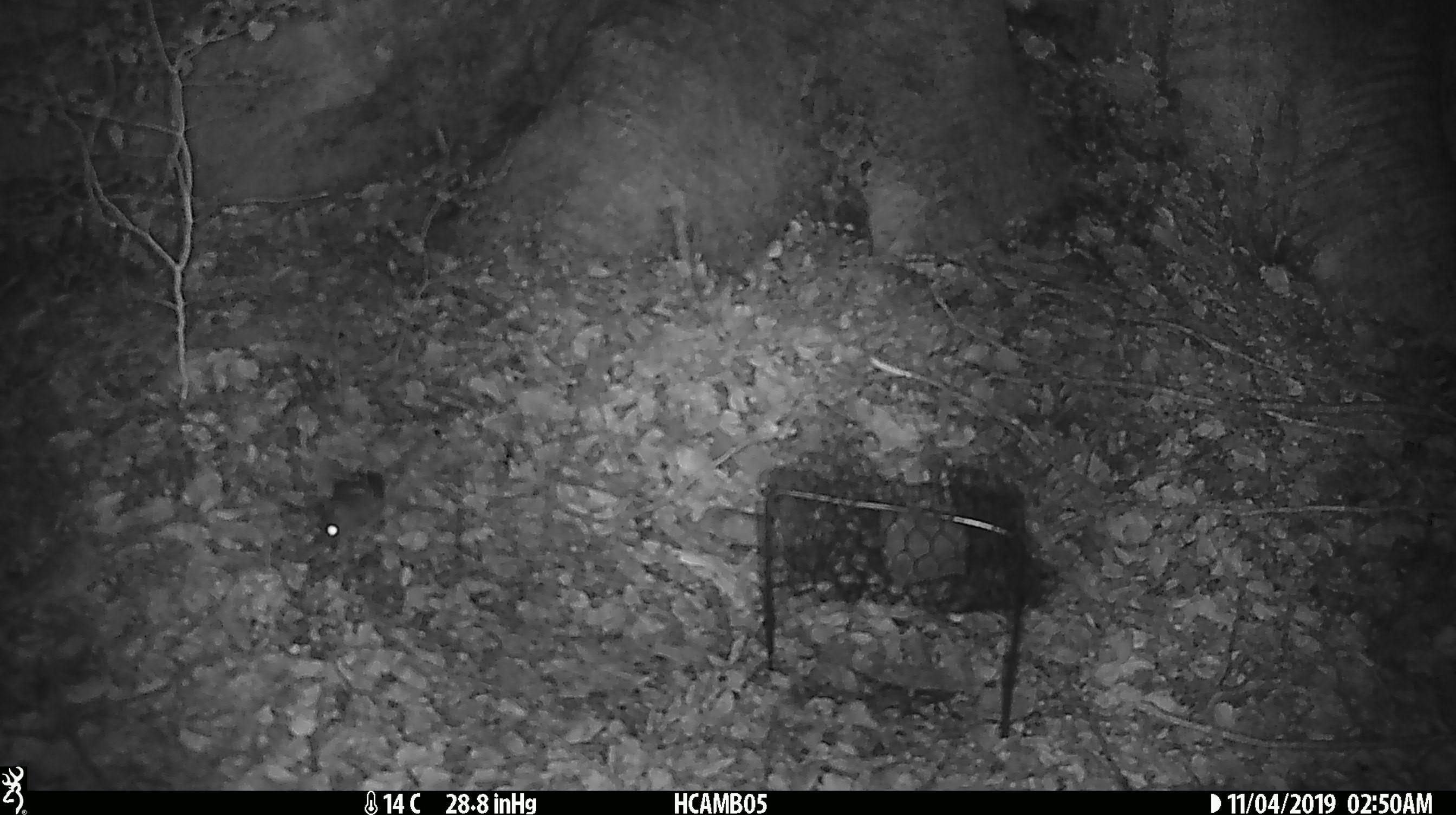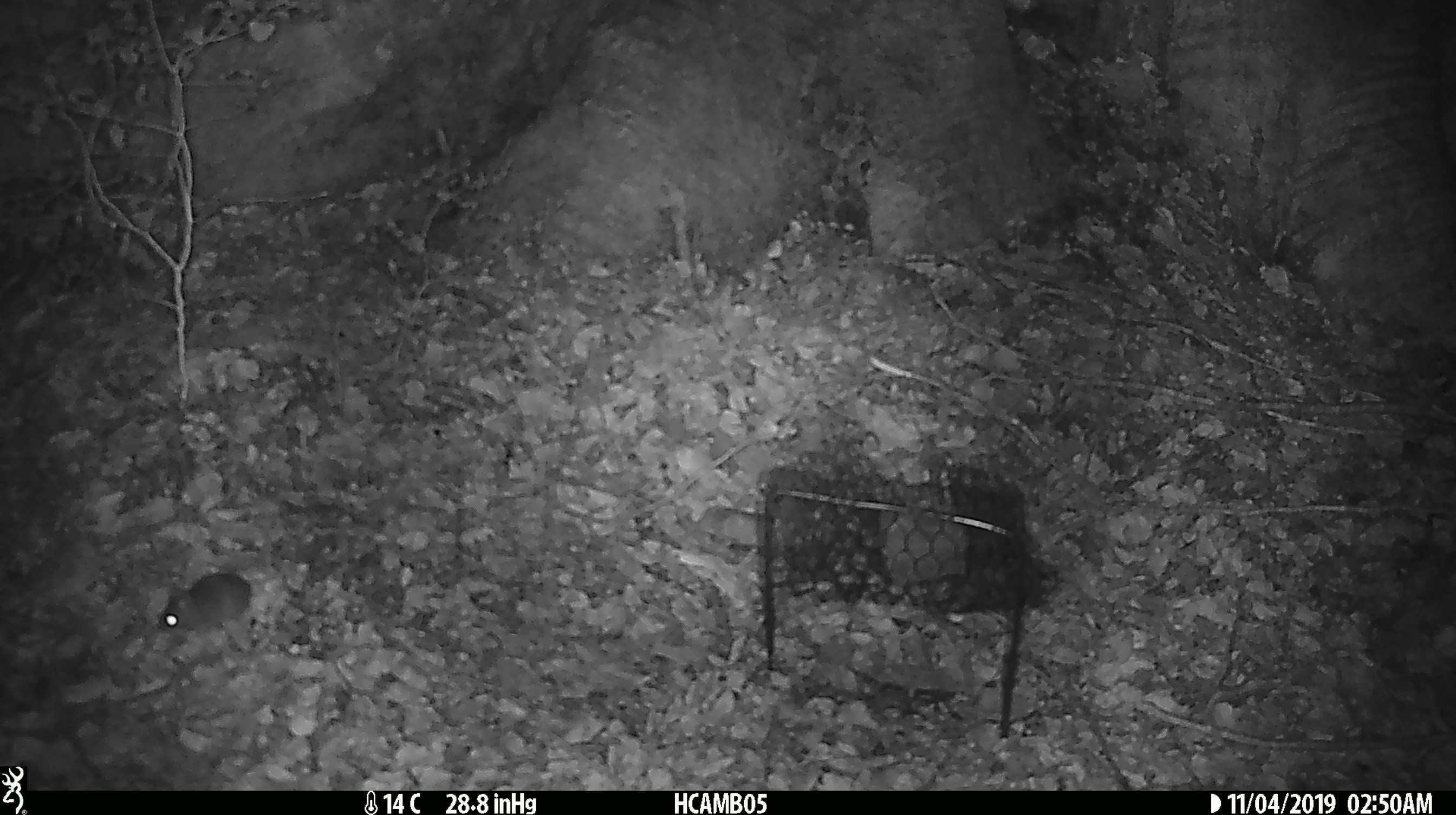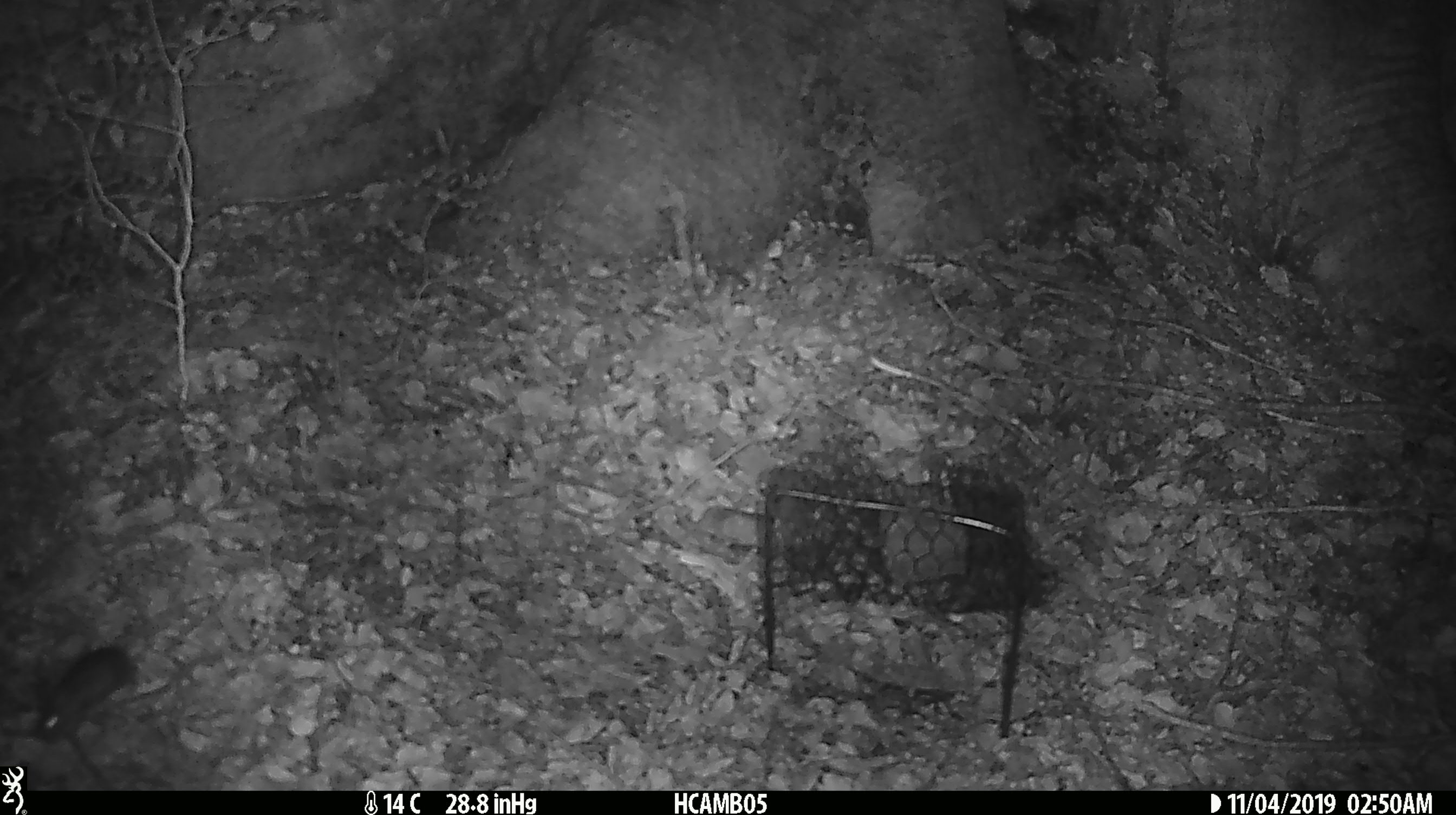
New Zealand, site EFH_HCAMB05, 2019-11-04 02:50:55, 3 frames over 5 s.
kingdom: Animalia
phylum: Chordata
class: Mammalia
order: Rodentia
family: Muridae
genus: Mus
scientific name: Mus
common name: mouse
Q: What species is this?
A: Mouse (Mus).